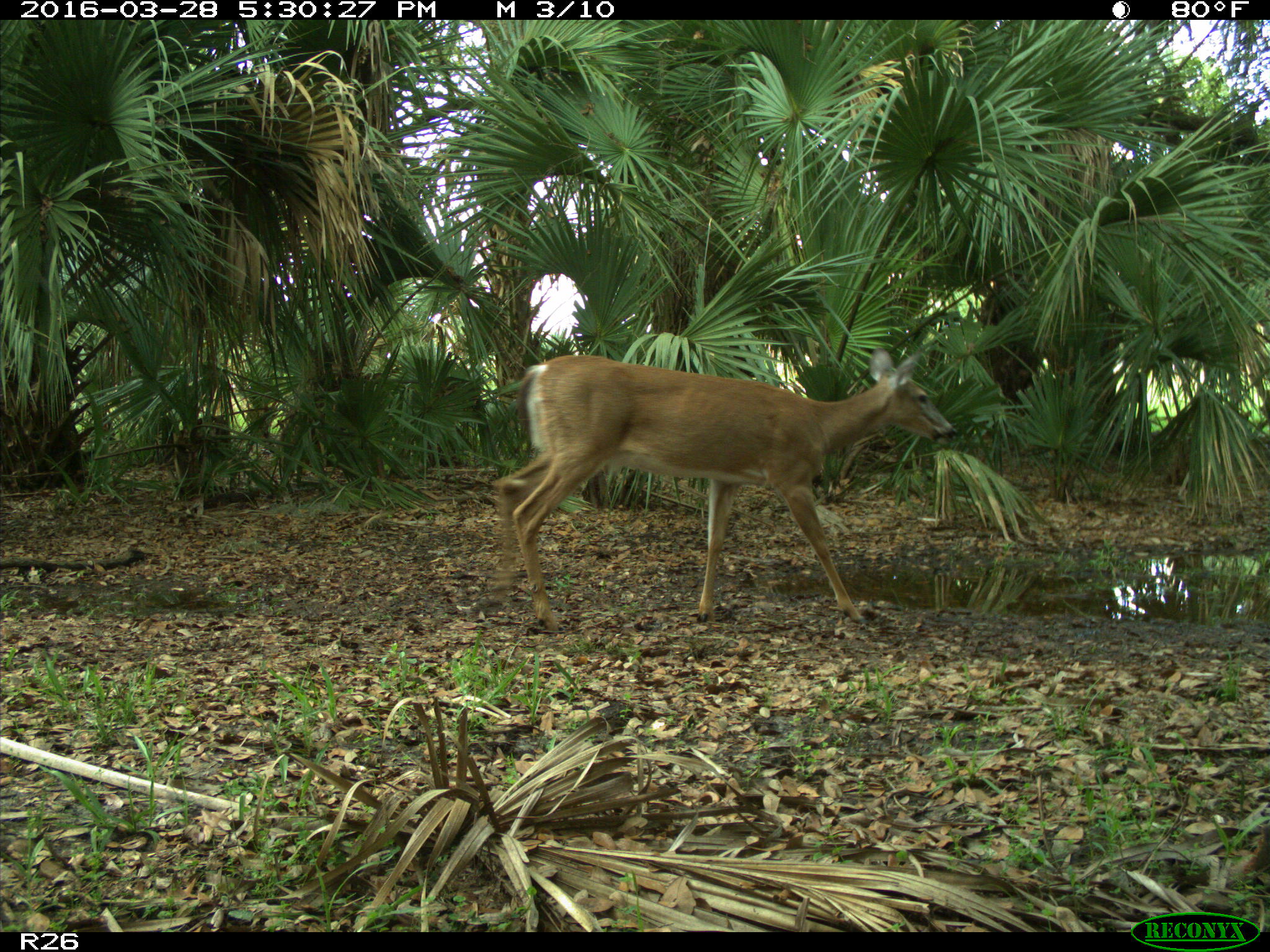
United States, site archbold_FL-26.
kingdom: Animalia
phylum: Chordata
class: Mammalia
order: Artiodactyla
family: Cervidae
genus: Odocoileus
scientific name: Odocoileus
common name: deer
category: unidentified deer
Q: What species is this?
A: Unidentified deer (deer) (Odocoileus).